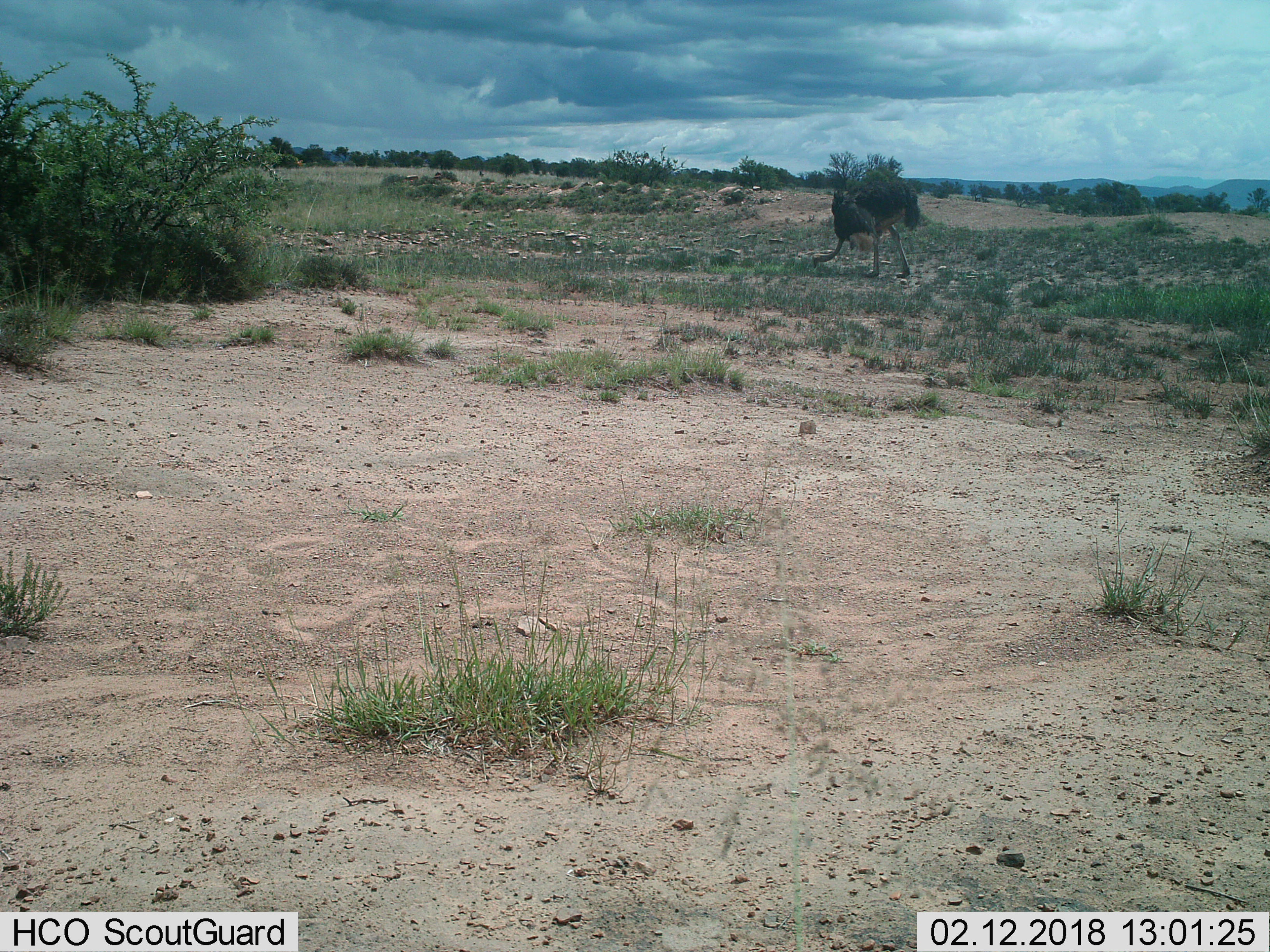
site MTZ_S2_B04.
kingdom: Animalia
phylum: Chordata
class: Aves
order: Struthioniformes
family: Struthionidae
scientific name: Struthionidae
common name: ostrich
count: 1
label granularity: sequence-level